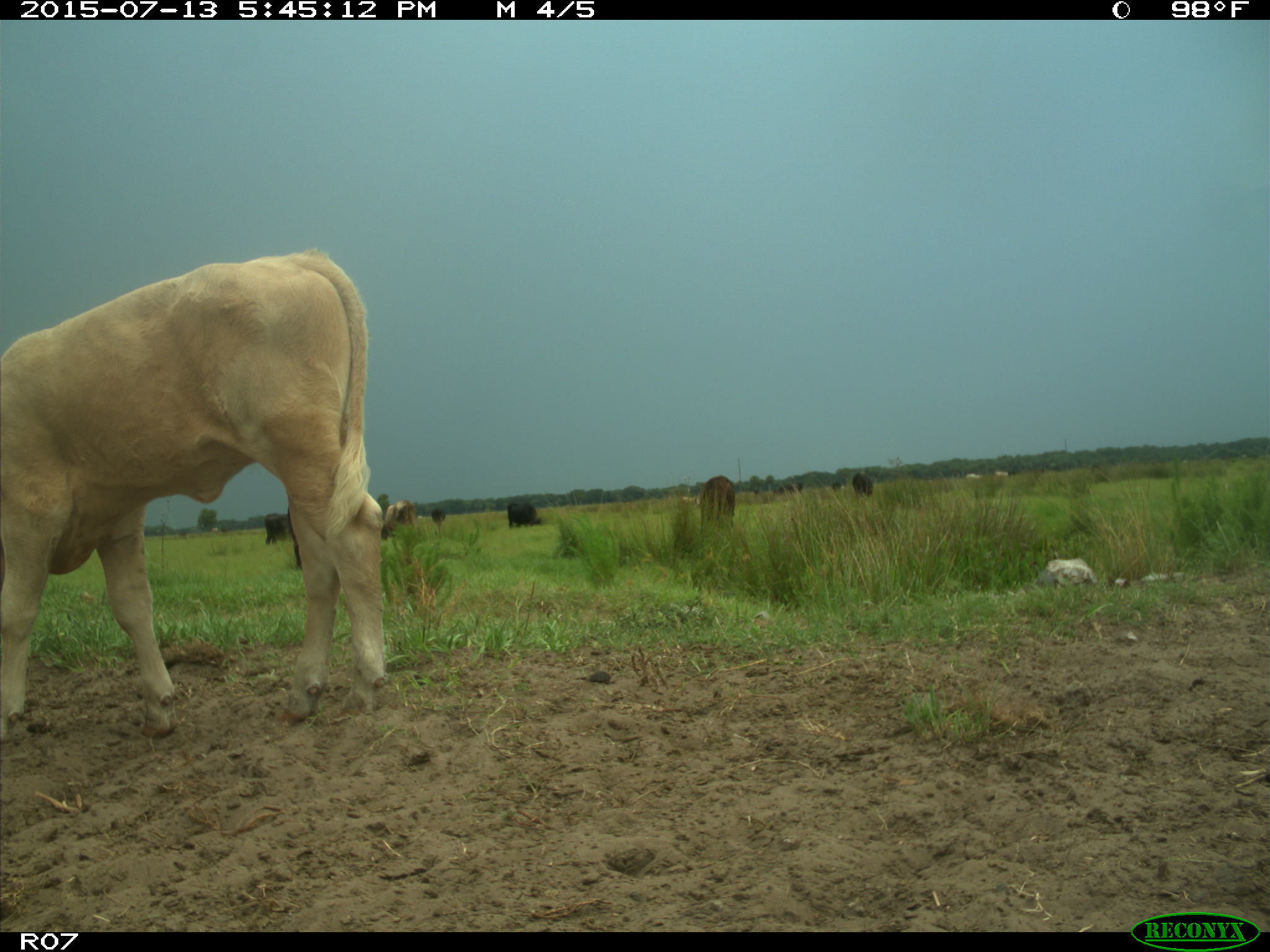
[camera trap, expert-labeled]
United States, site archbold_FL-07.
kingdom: Animalia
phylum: Chordata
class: Mammalia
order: Artiodactyla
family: Bovidae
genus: Bos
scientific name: Bos taurus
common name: domestic cow